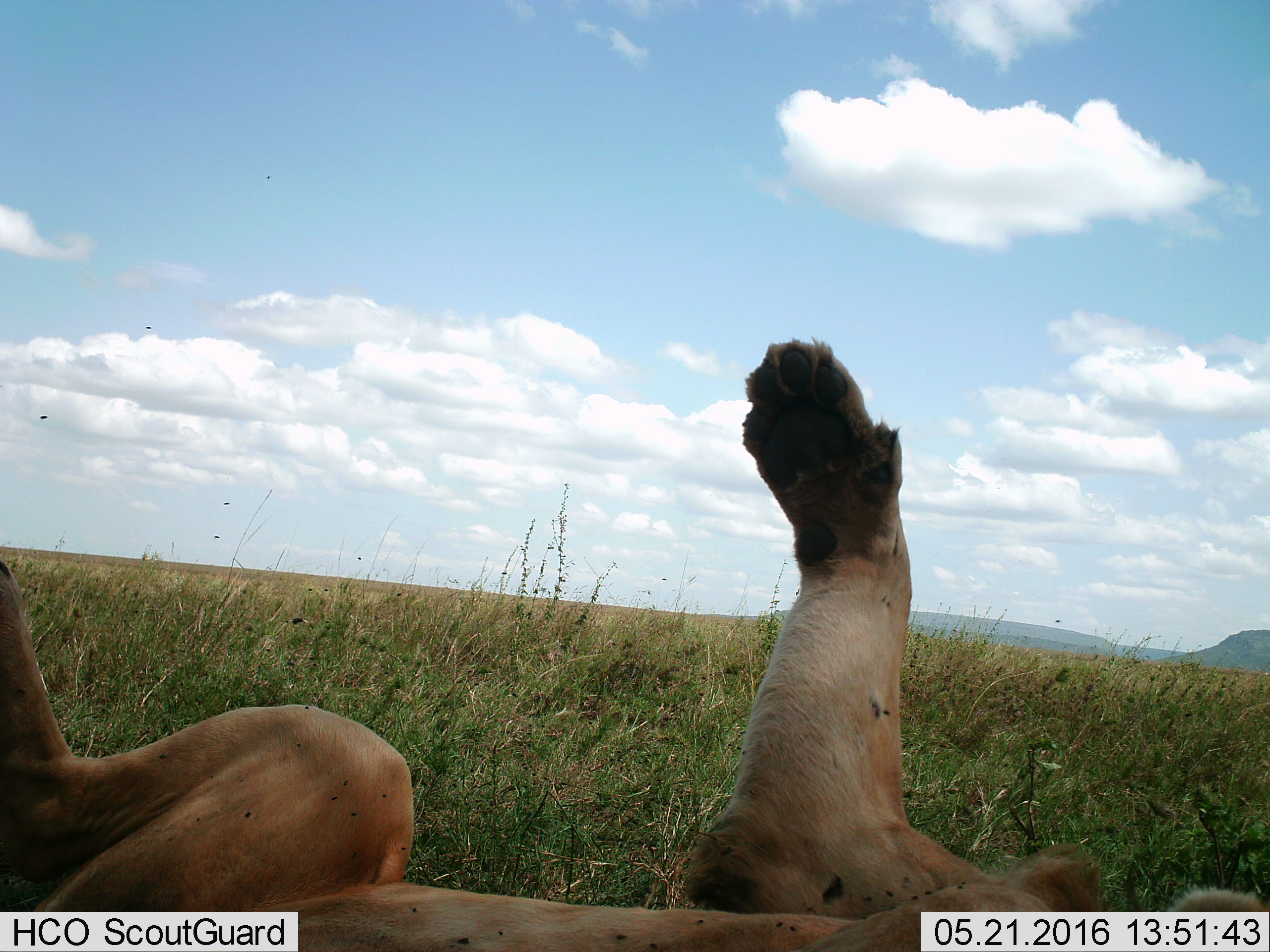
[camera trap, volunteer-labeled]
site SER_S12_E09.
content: unidentified animal